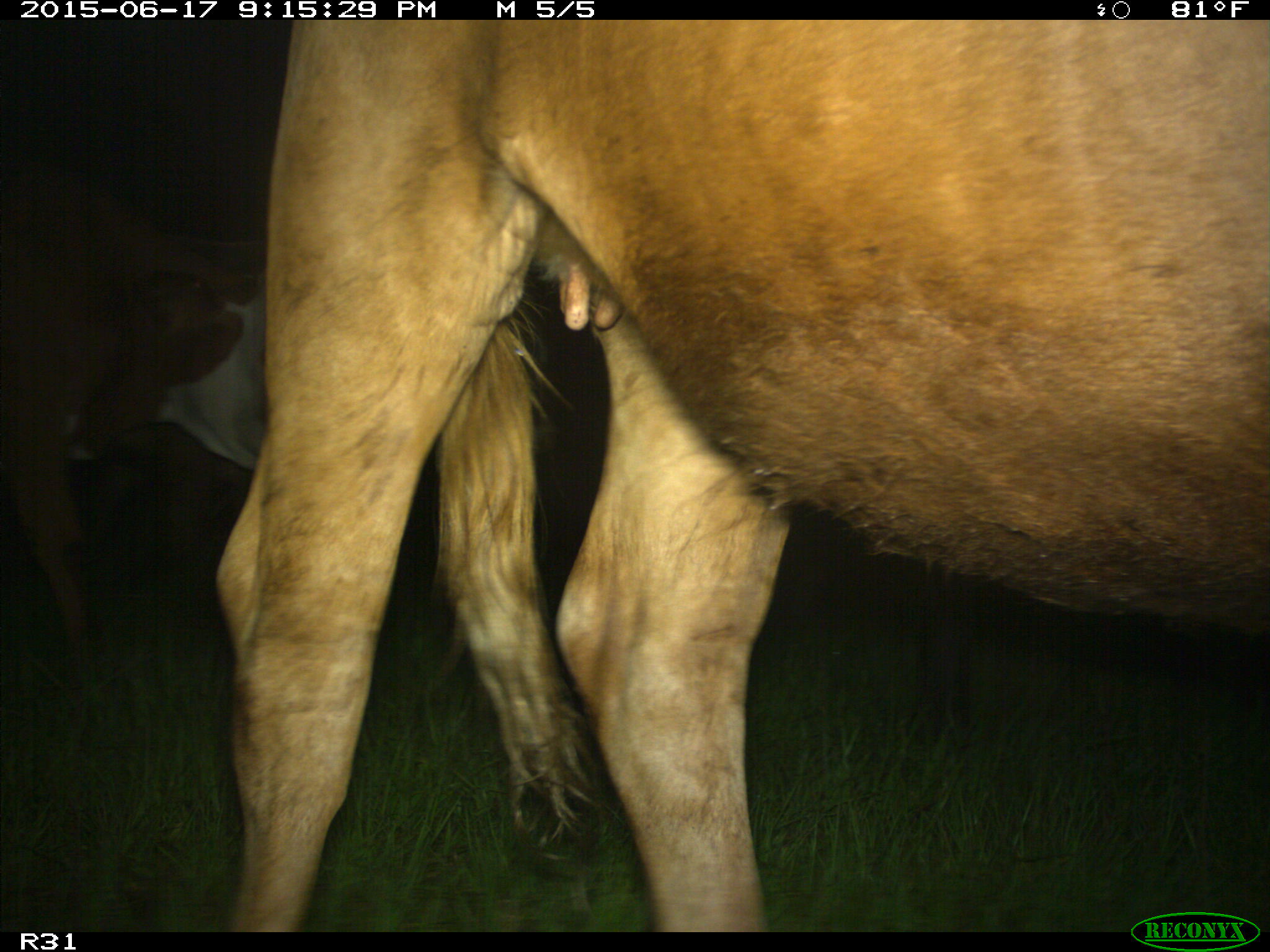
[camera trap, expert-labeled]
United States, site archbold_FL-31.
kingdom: Animalia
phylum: Chordata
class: Mammalia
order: Artiodactyla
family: Bovidae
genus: Bos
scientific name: Bos taurus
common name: domestic cow